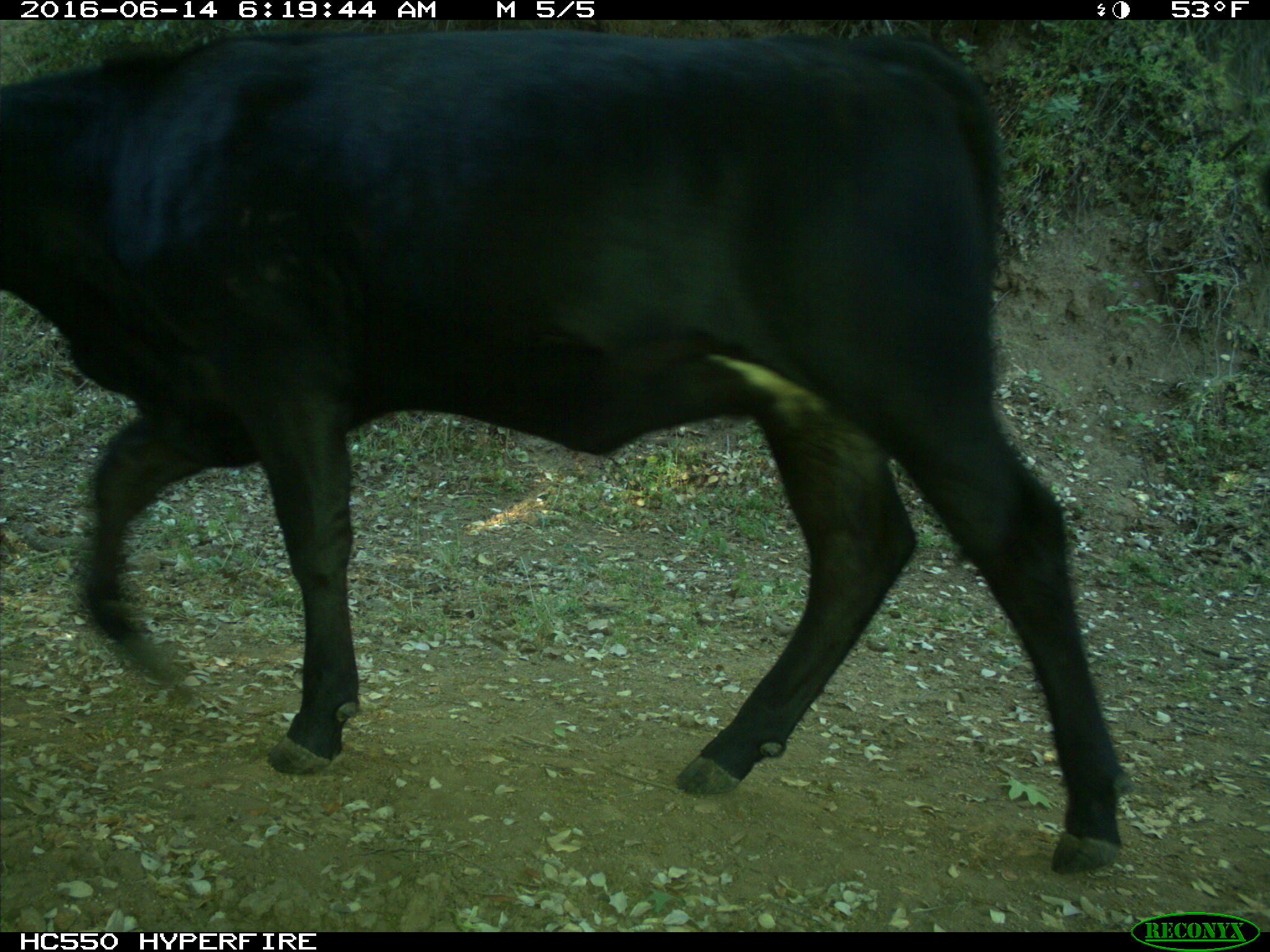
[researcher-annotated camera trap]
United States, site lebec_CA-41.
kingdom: Animalia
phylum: Chordata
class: Mammalia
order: Artiodactyla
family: Bovidae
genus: Bos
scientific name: Bos taurus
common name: domestic cow